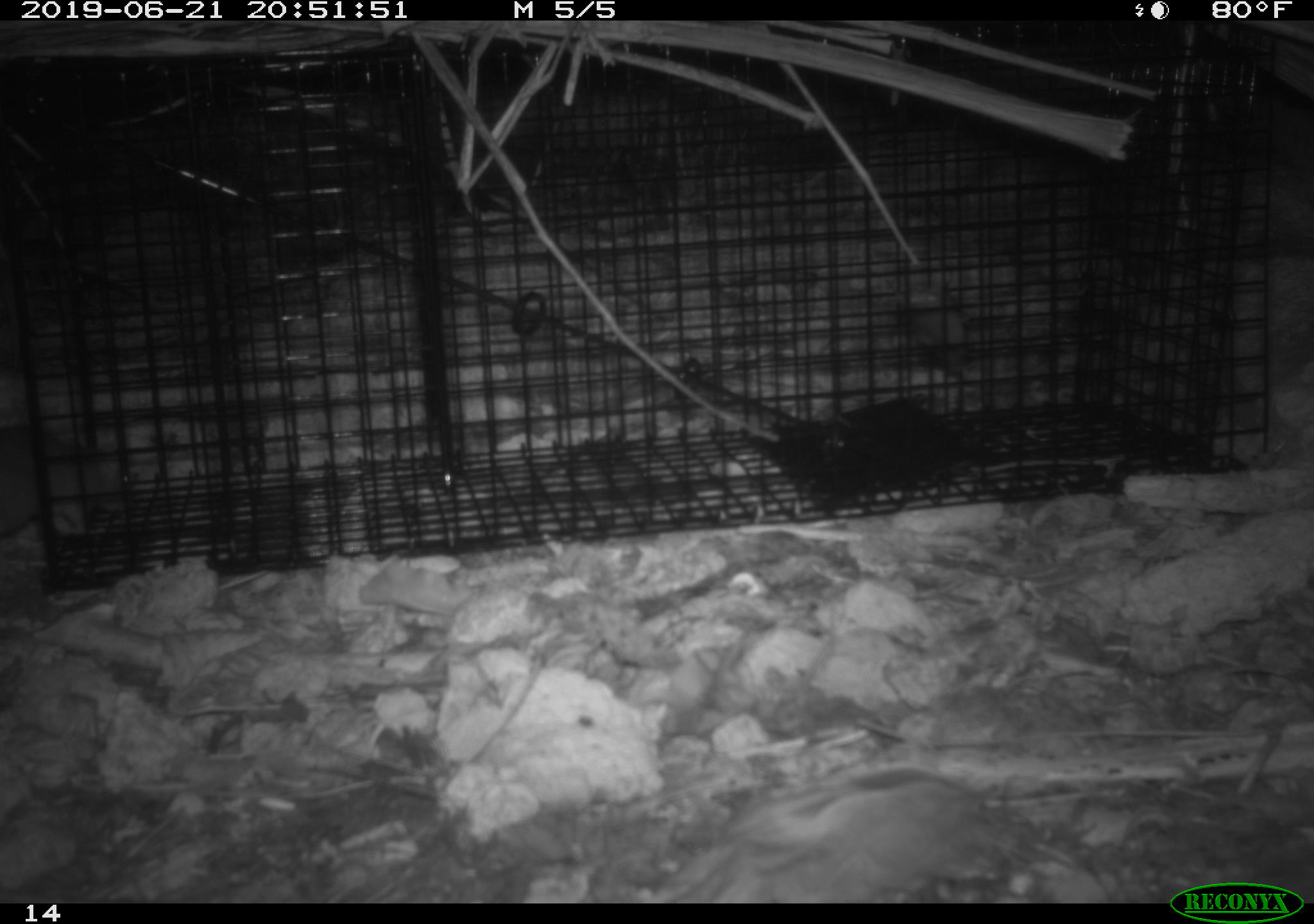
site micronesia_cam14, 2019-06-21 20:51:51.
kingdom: Animalia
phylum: Chordata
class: Mammalia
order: Rodentia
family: Muridae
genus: Rattus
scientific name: Rattus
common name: rat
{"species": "rat (Rattus)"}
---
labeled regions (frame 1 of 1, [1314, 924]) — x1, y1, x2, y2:
rat: 0, 418, 153, 549